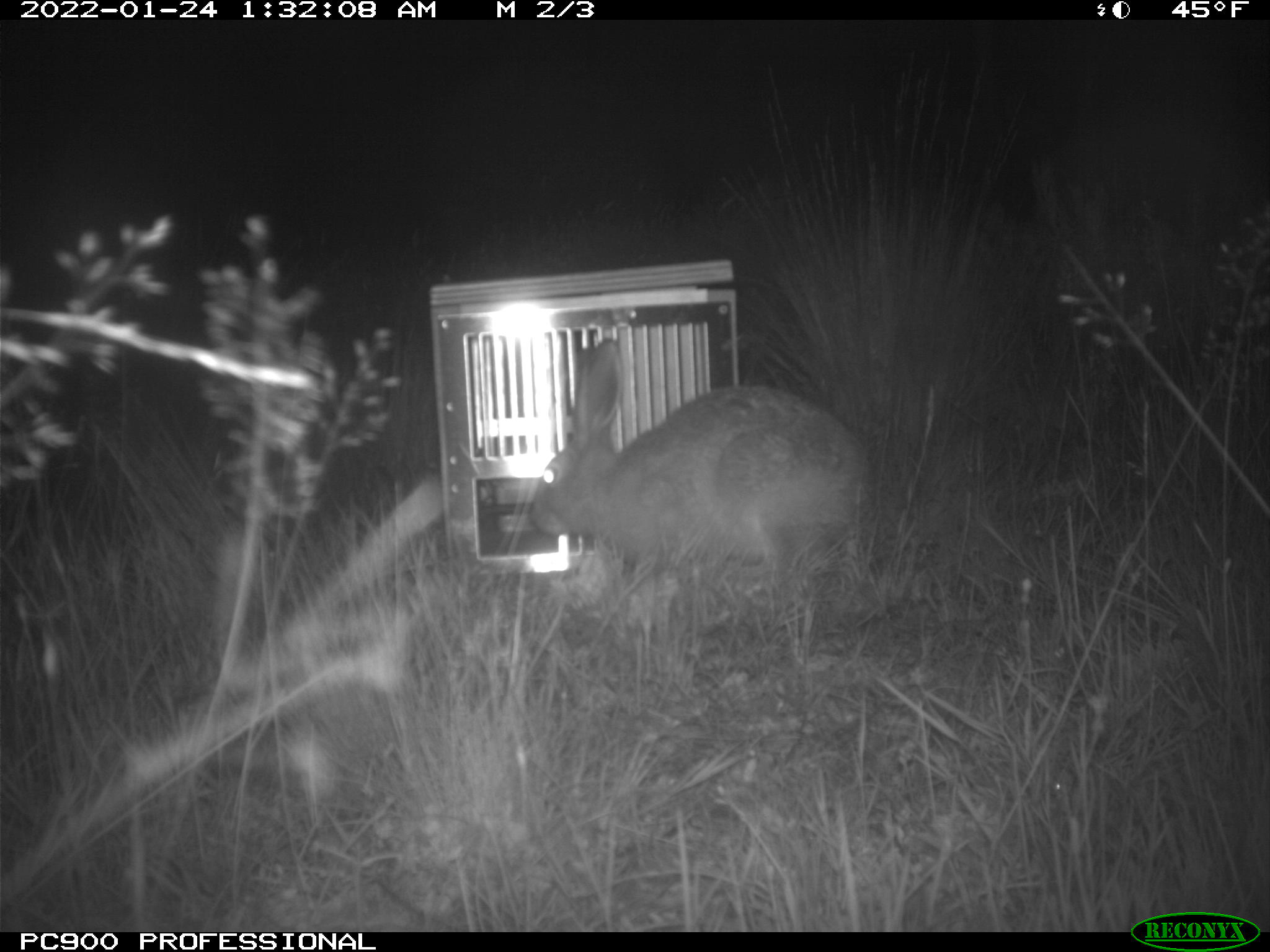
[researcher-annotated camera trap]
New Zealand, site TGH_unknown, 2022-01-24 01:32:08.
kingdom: Animalia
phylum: Chordata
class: Mammalia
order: Lagomorpha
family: Leporidae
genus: Lepus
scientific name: Lepus europaeus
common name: brown hare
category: hare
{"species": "hare (brown hare) (Lepus europaeus)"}